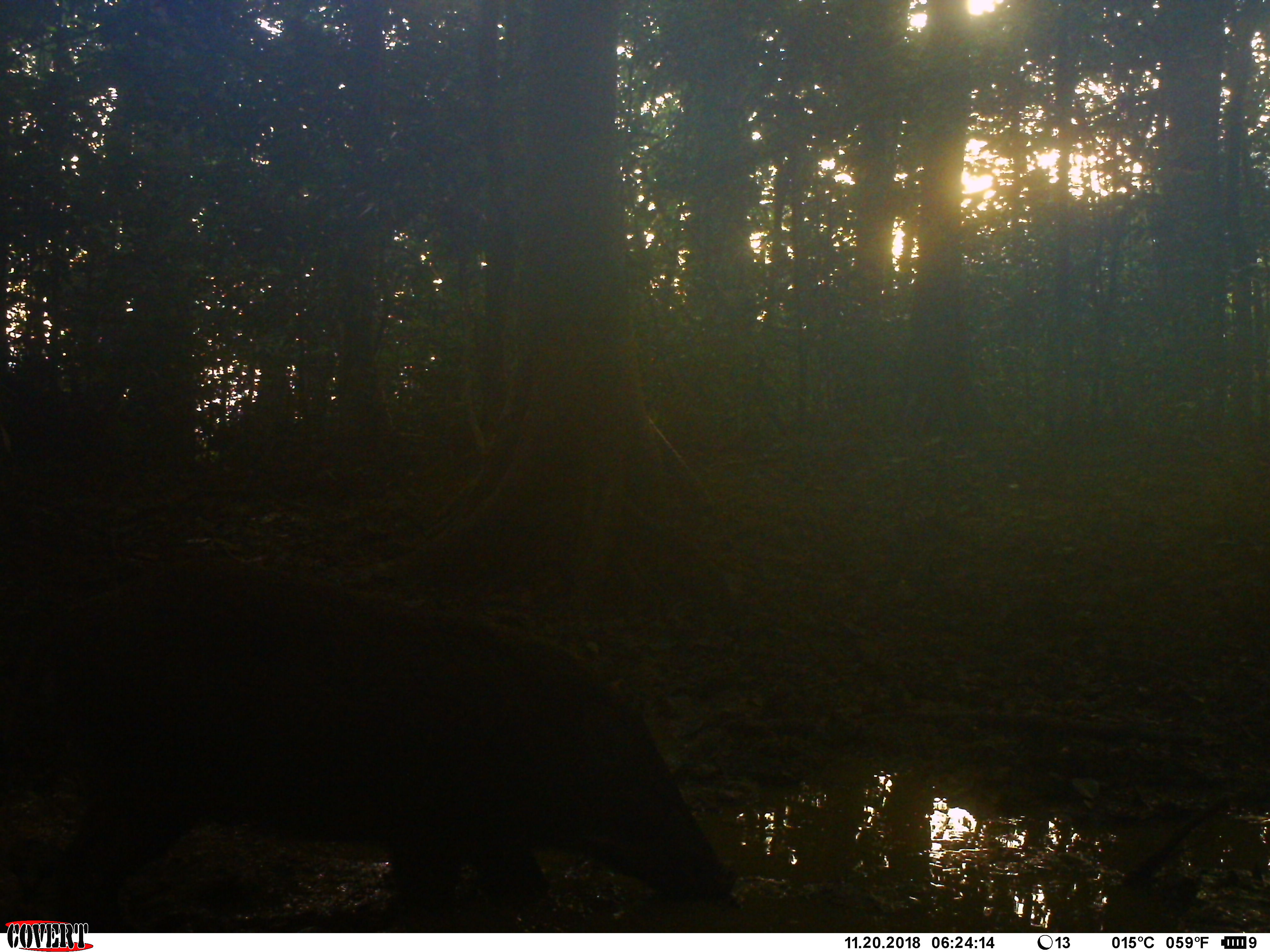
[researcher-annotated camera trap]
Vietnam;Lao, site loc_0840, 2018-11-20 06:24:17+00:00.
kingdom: Animalia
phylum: Chordata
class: Mammalia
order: Artiodactyla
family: Suidae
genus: Sus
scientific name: Sus scrofa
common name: eurasian wild pig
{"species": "eurasian wild pig (Sus scrofa)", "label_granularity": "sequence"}